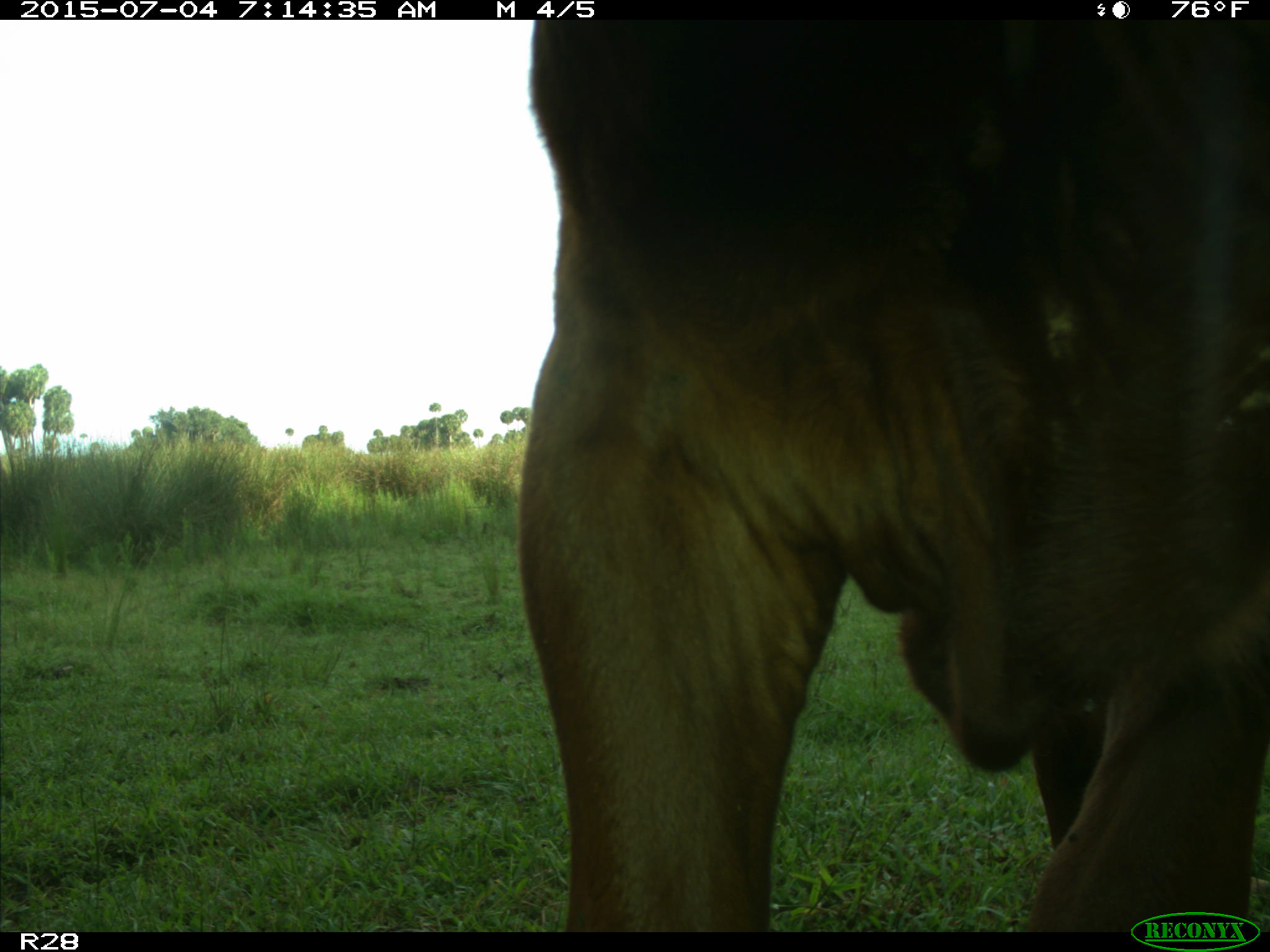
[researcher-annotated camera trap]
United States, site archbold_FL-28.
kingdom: Animalia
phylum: Chordata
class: Mammalia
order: Artiodactyla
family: Bovidae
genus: Bos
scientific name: Bos taurus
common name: domestic cow